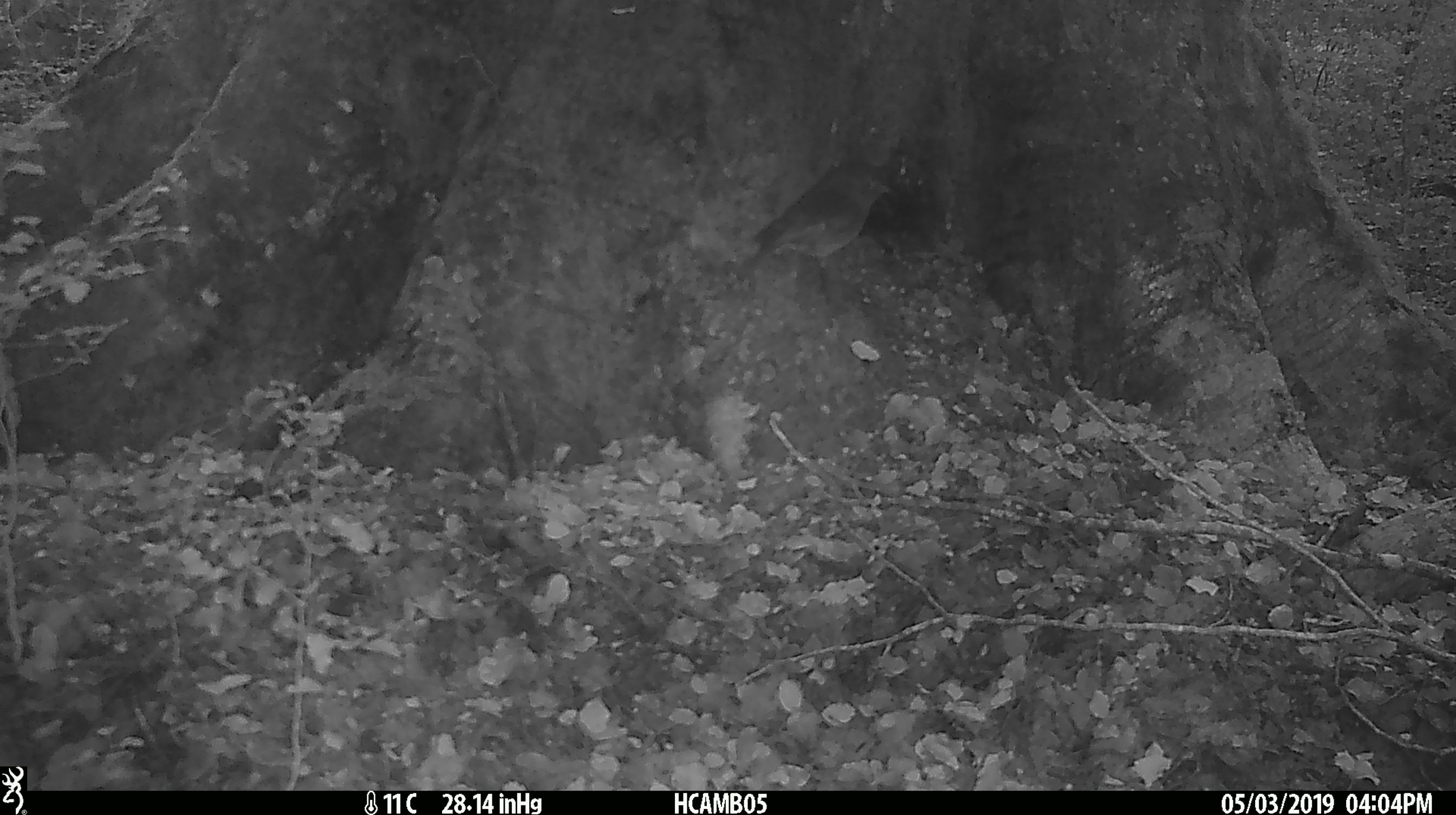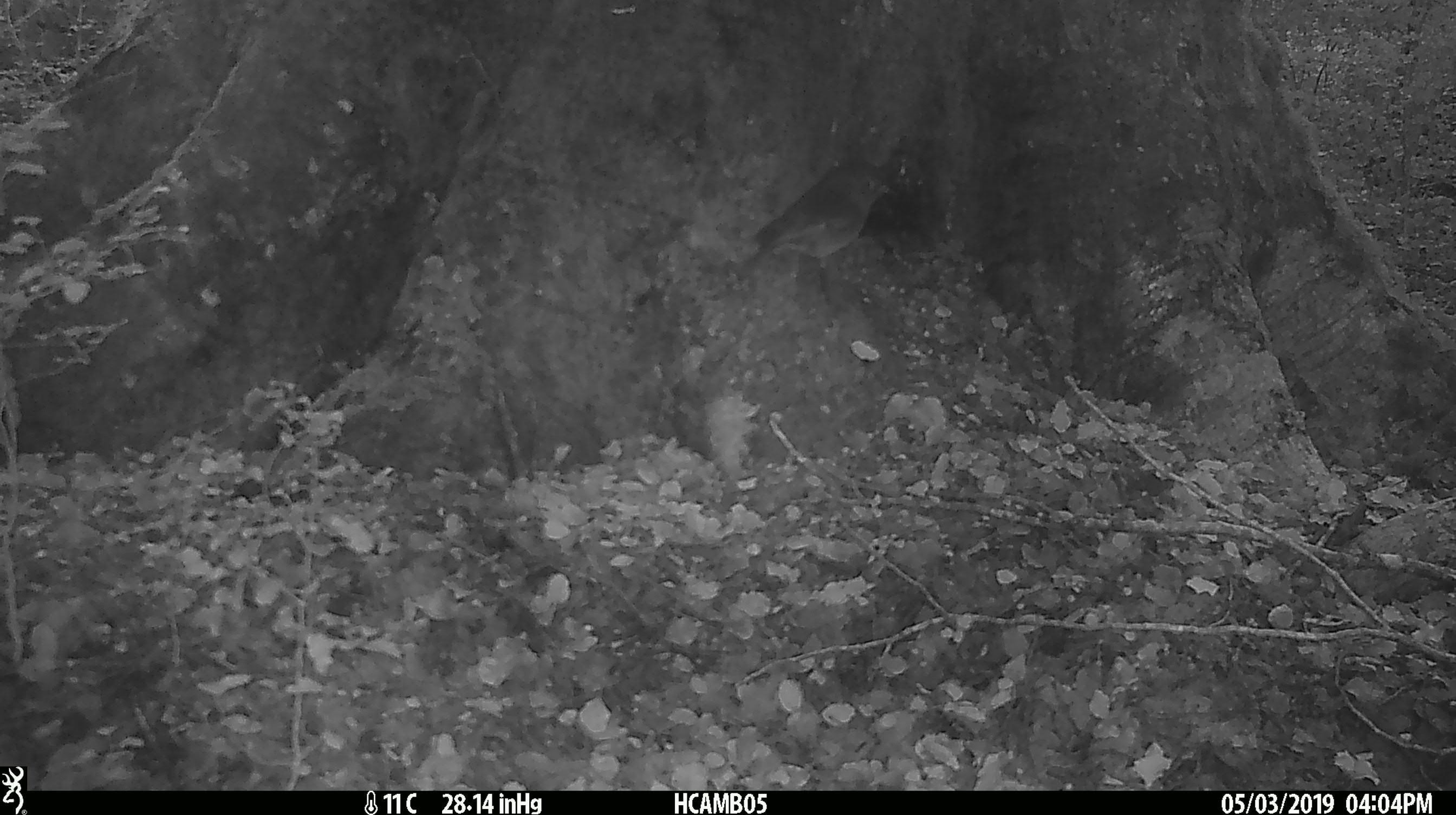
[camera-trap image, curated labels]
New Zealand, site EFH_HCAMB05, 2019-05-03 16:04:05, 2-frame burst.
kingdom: Animalia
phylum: Chordata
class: Aves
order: Passeriformes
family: Petroicidae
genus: Petroica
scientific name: Petroica australis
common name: new zealand robin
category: robin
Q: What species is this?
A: Robin (new zealand robin) (Petroica australis).